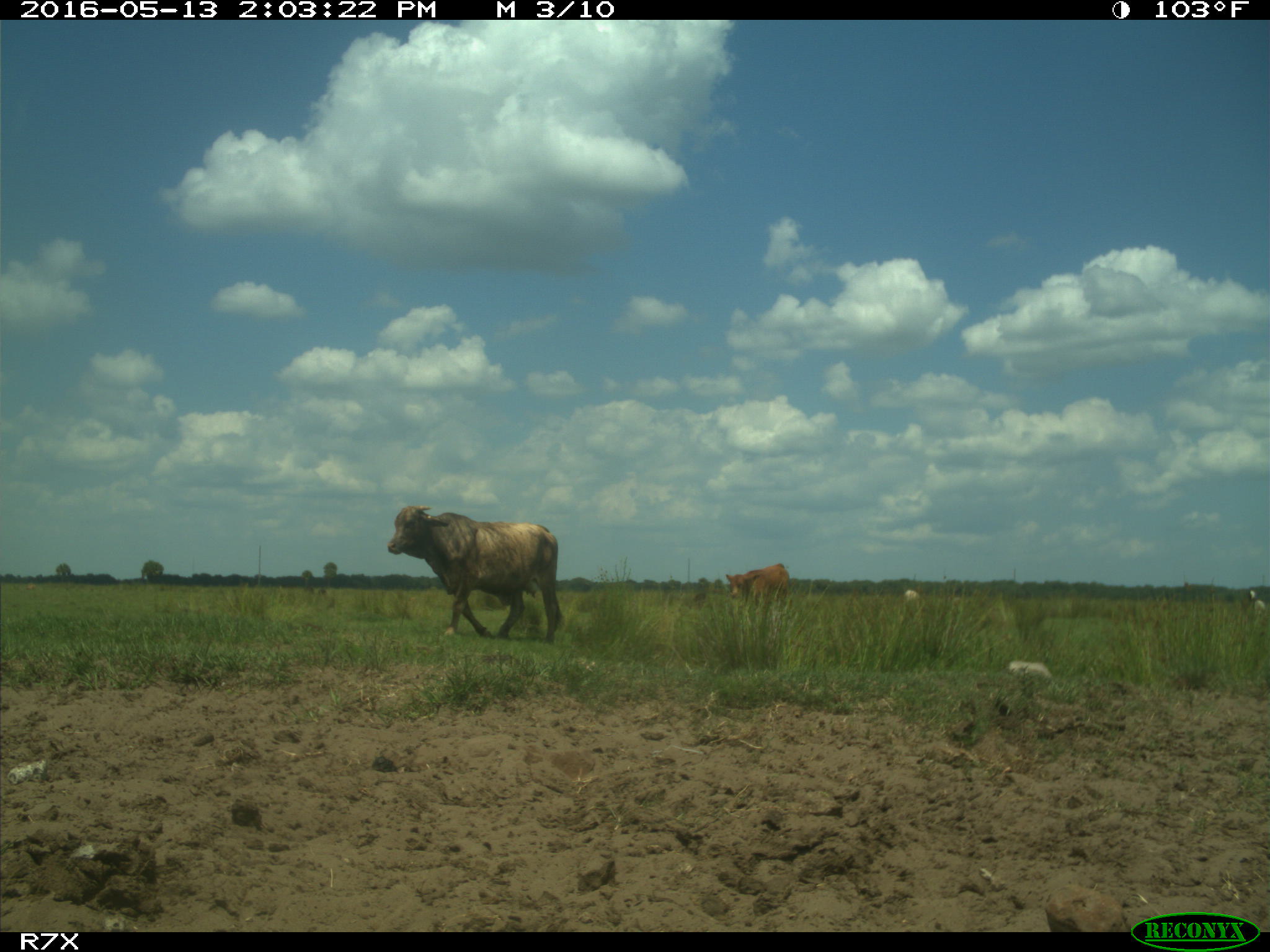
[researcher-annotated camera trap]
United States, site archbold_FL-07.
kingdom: Animalia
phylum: Chordata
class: Mammalia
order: Artiodactyla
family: Bovidae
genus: Bos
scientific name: Bos taurus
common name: domestic cow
Bos taurus (domestic cow).